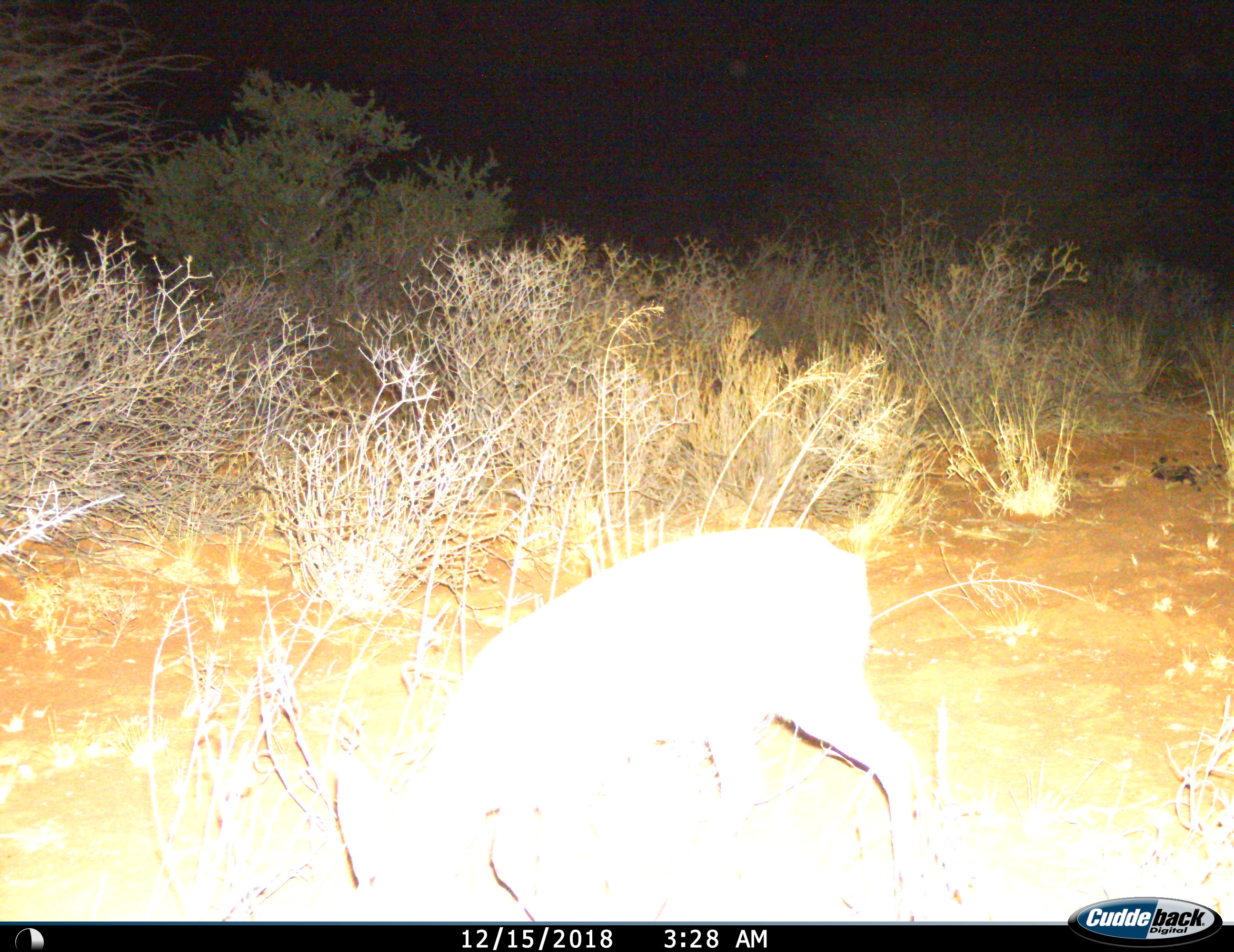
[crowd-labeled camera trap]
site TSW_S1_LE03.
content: unidentified animal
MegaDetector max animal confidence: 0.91